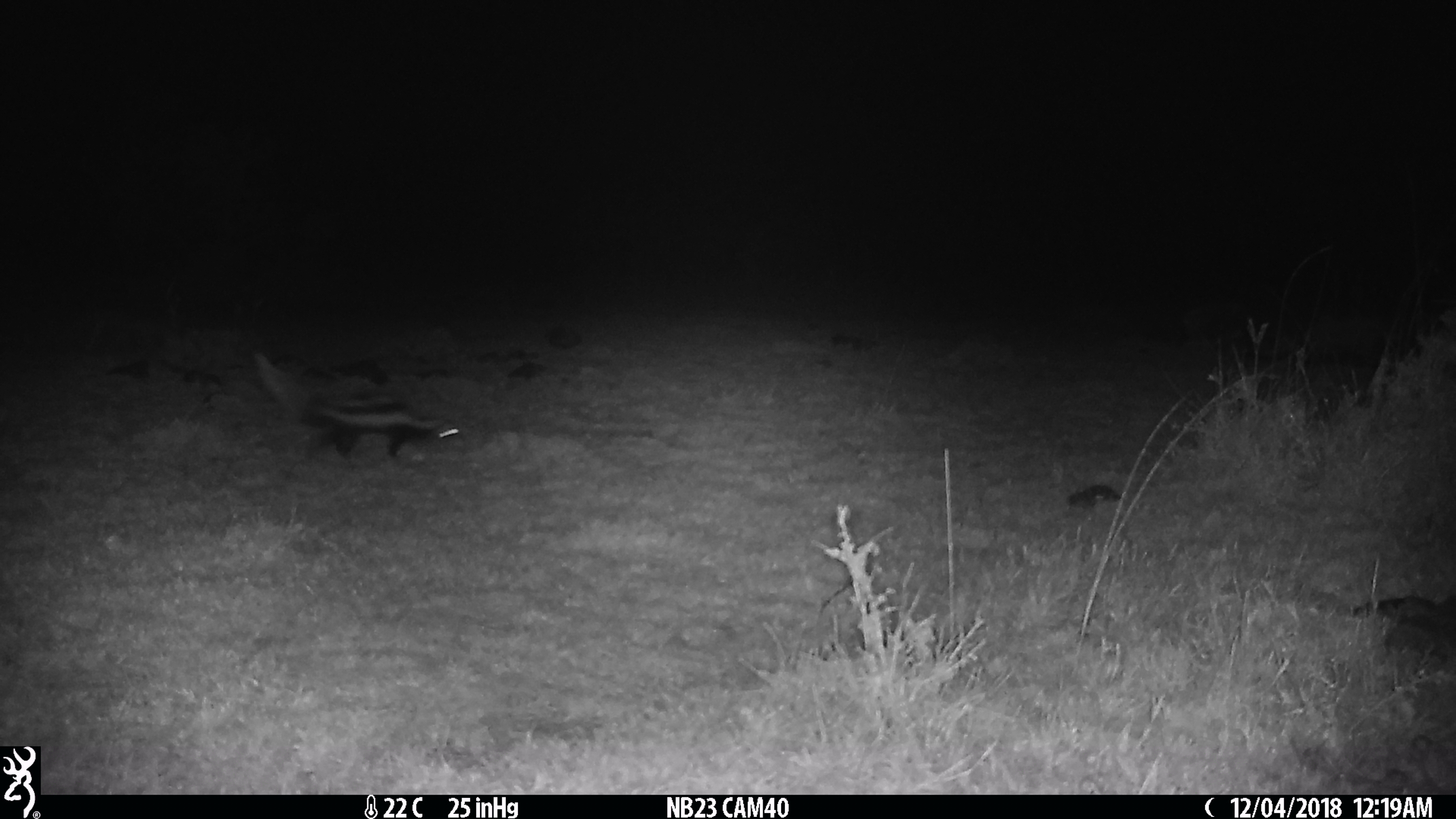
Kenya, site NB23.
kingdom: Animalia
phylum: Chordata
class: Mammalia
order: Carnivora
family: Mustelidae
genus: Ictonyx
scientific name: Ictonyx striatus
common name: zorilla